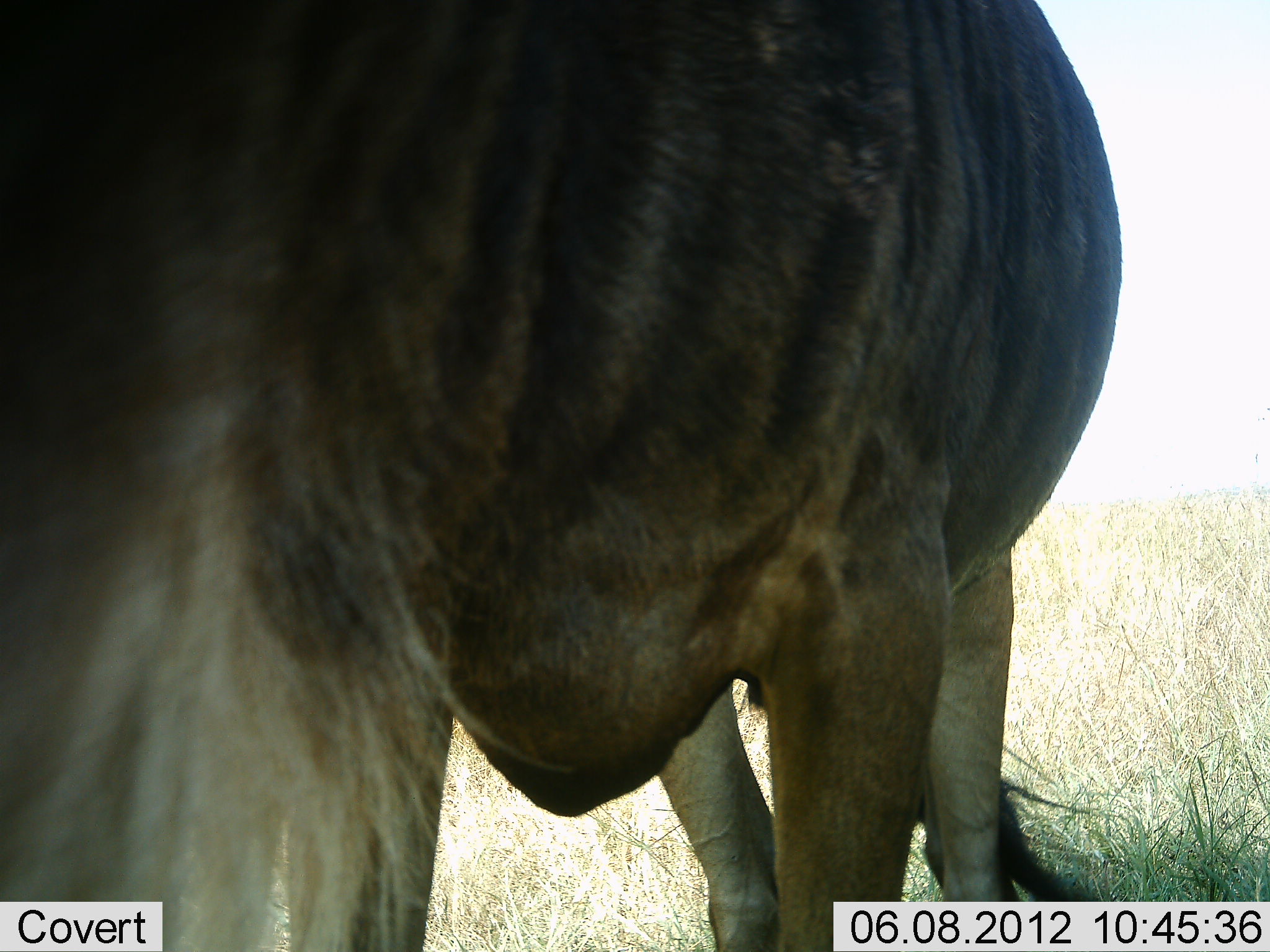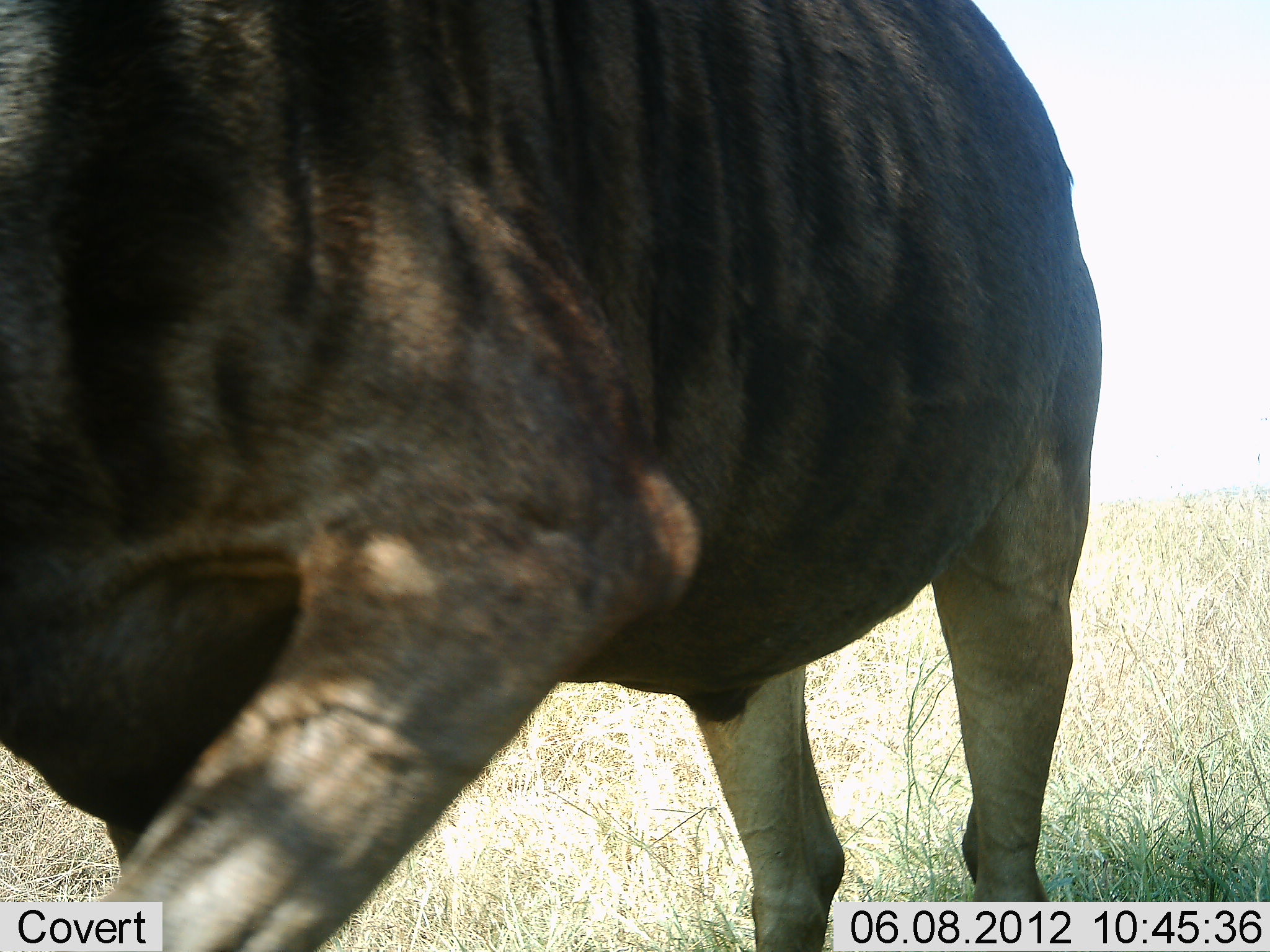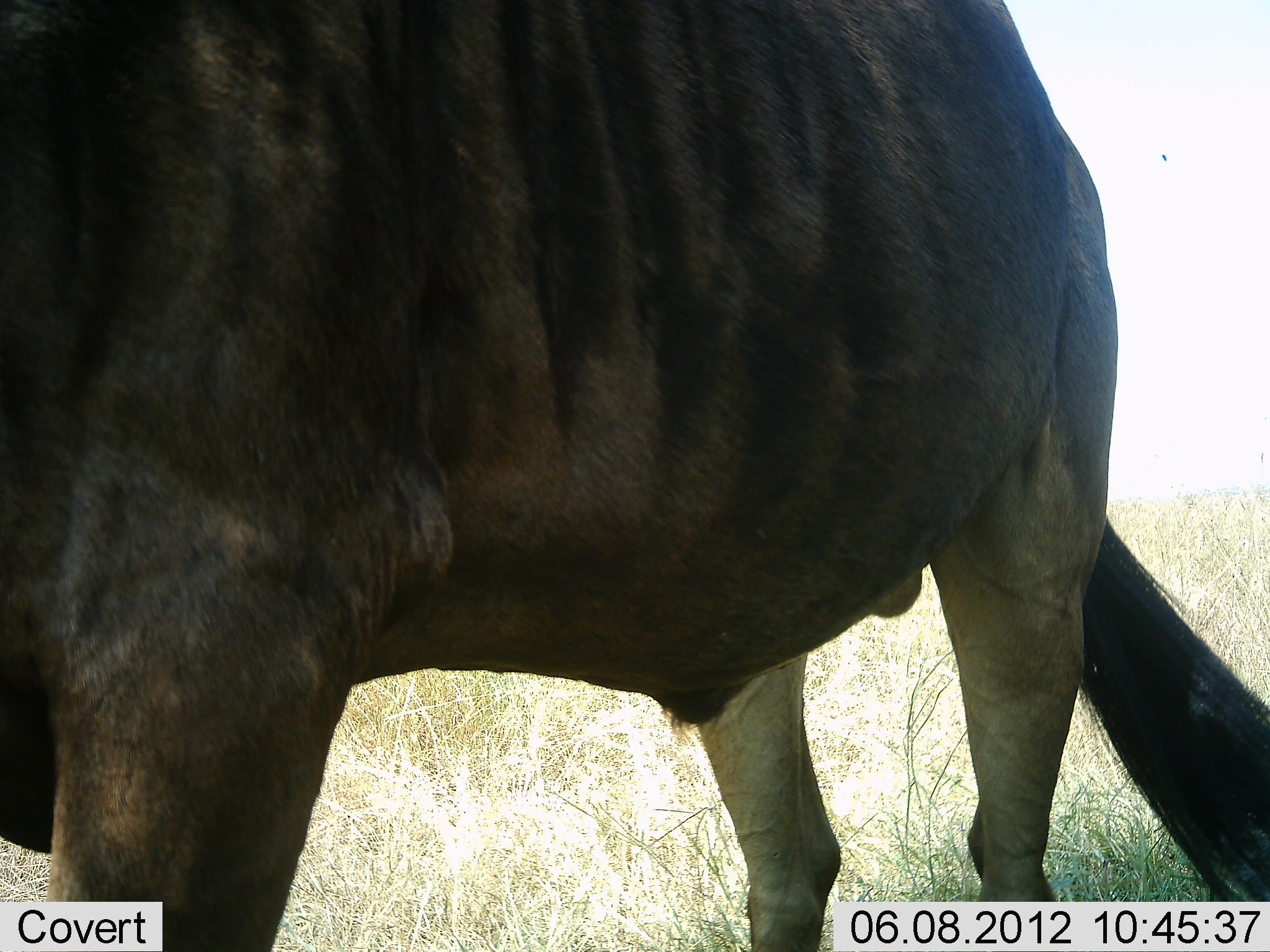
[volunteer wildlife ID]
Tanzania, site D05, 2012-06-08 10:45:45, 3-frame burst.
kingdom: Animalia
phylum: Chordata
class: Mammalia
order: Artiodactyla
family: Bovidae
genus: Connochaetes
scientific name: Connochaetes taurinus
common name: blue wildebeest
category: wildebeest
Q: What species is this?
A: Wildebeest (blue wildebeest) (Connochaetes taurinus).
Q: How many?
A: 1.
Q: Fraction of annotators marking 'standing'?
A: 70%.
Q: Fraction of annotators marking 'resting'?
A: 0%.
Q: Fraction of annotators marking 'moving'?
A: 30%.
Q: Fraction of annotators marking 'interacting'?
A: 0%.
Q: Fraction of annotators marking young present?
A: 0%.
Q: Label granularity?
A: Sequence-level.